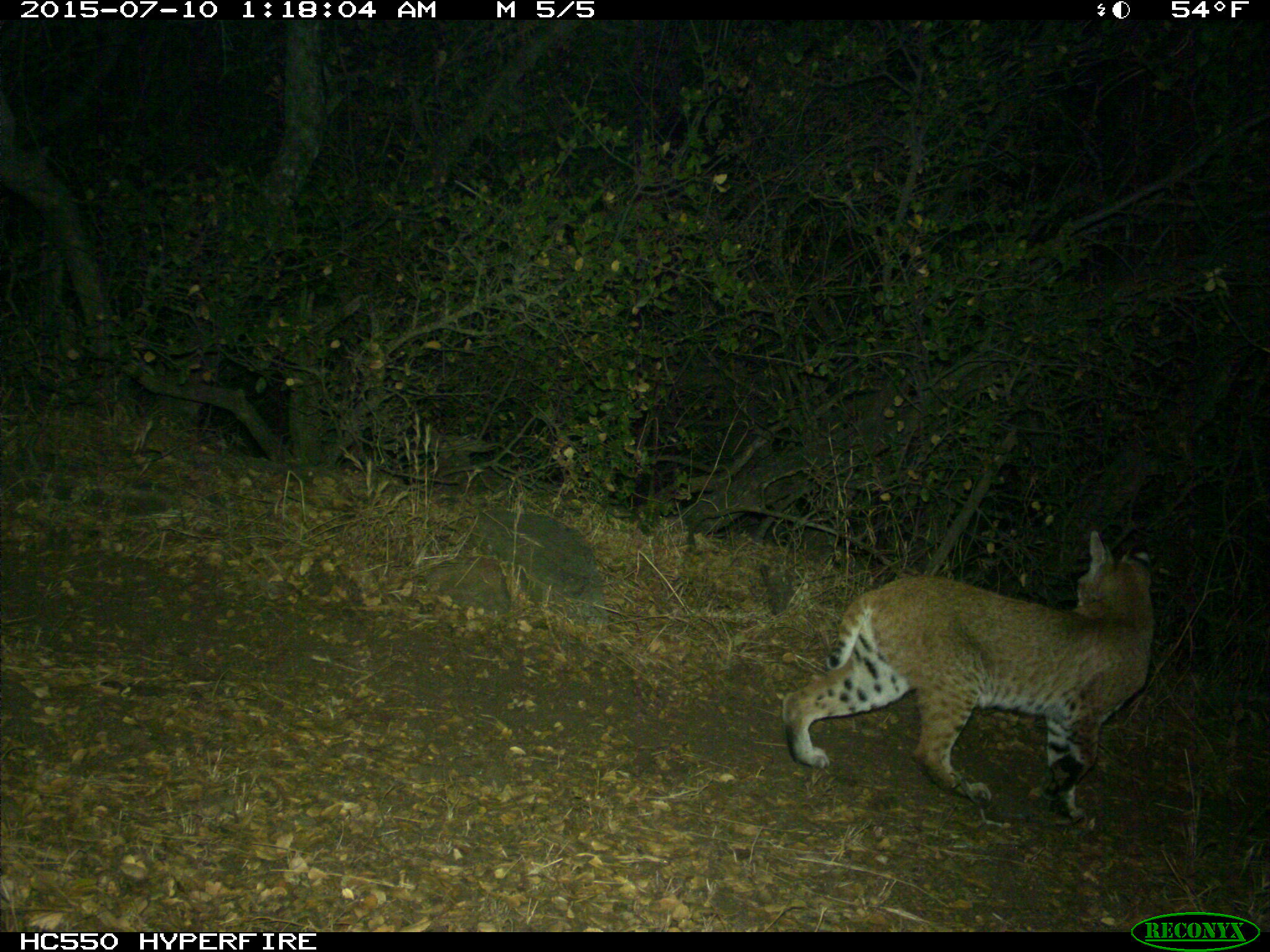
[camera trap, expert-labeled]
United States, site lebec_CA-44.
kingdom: Animalia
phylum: Chordata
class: Mammalia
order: Carnivora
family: Felidae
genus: Lynx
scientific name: Lynx rufus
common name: bobcat